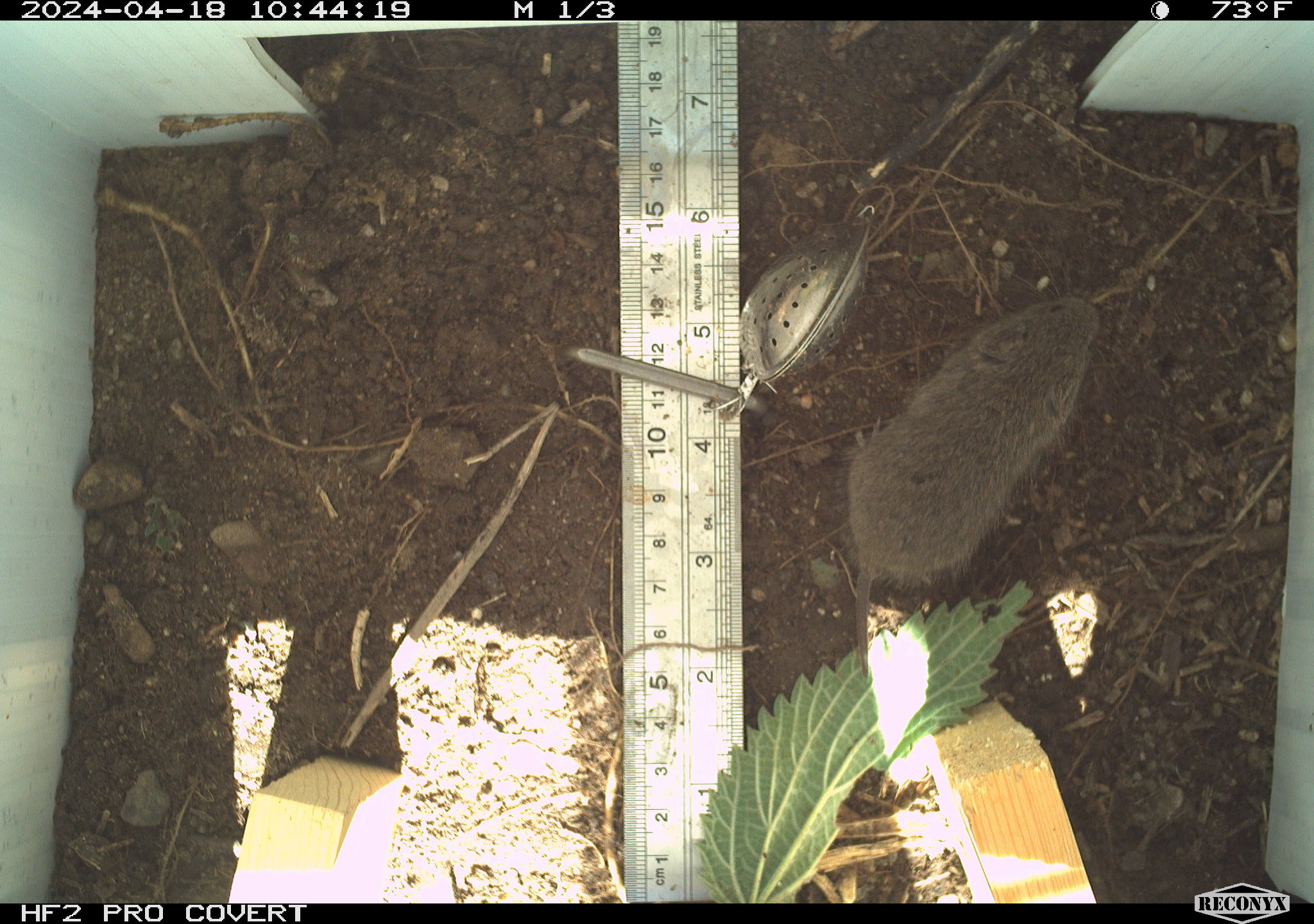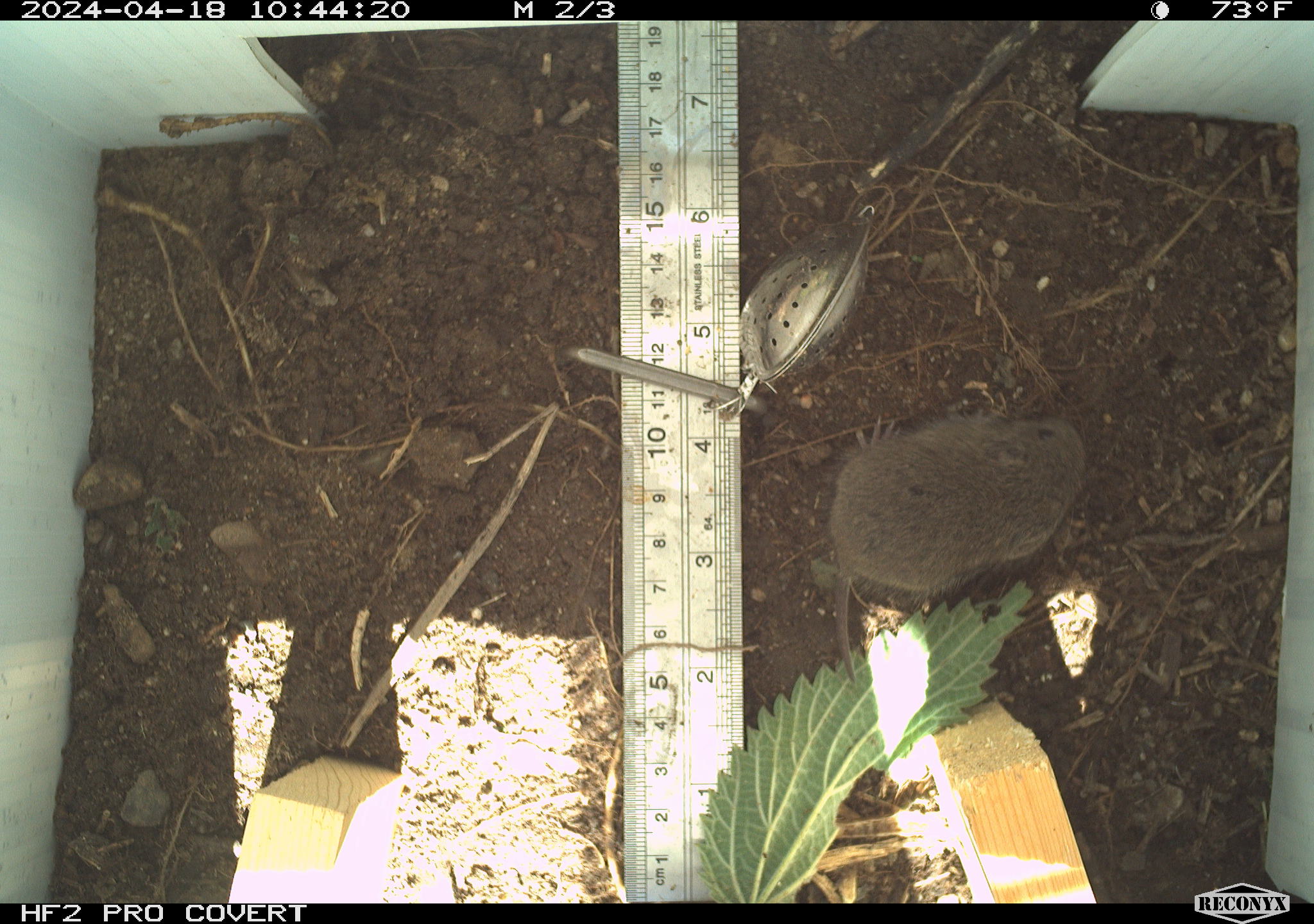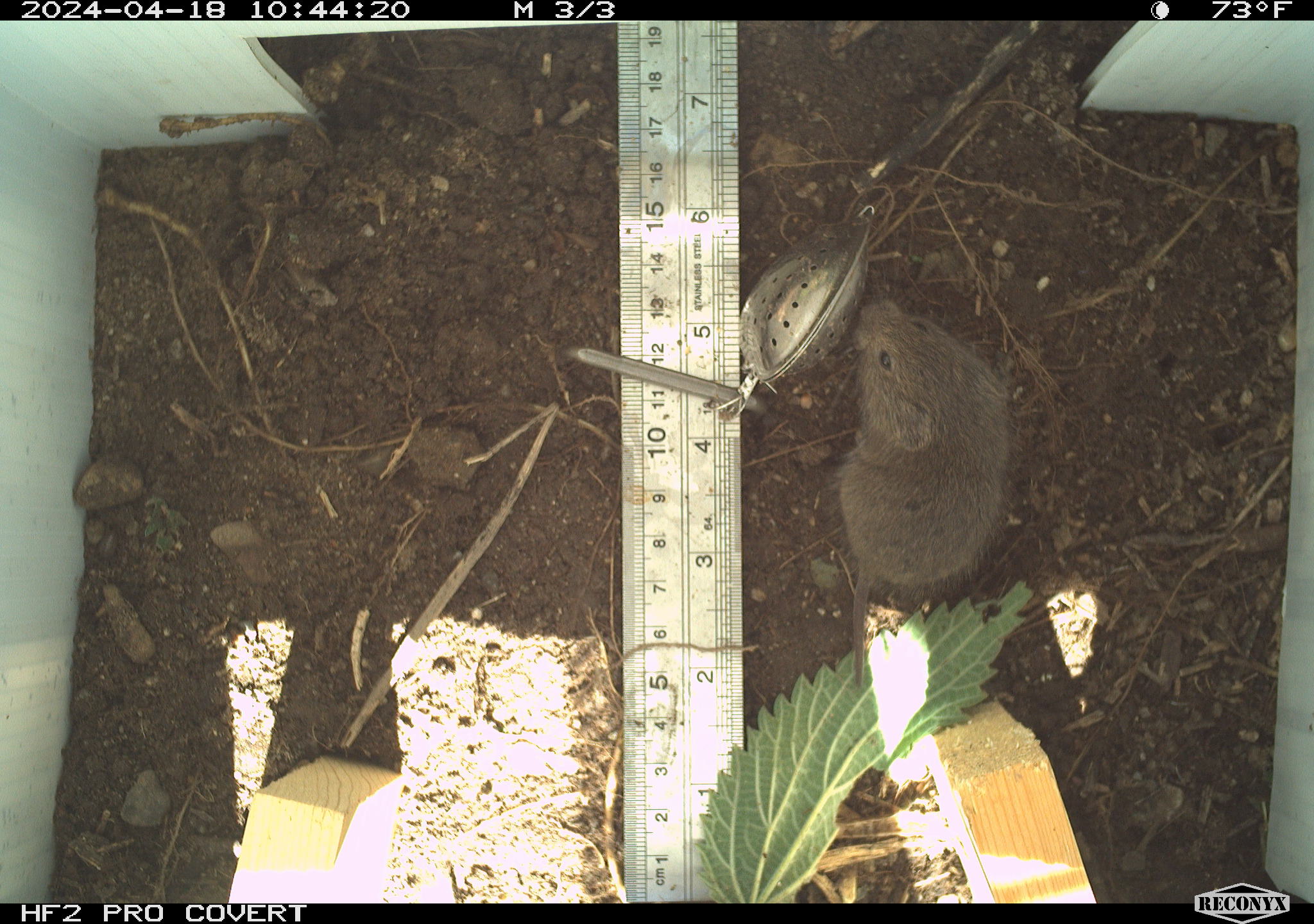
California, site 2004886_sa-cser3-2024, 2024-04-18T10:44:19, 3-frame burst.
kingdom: Animalia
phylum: Chordata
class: Mammalia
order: Rodentia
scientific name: Rodentia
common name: rodent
Rodent (Rodentia).